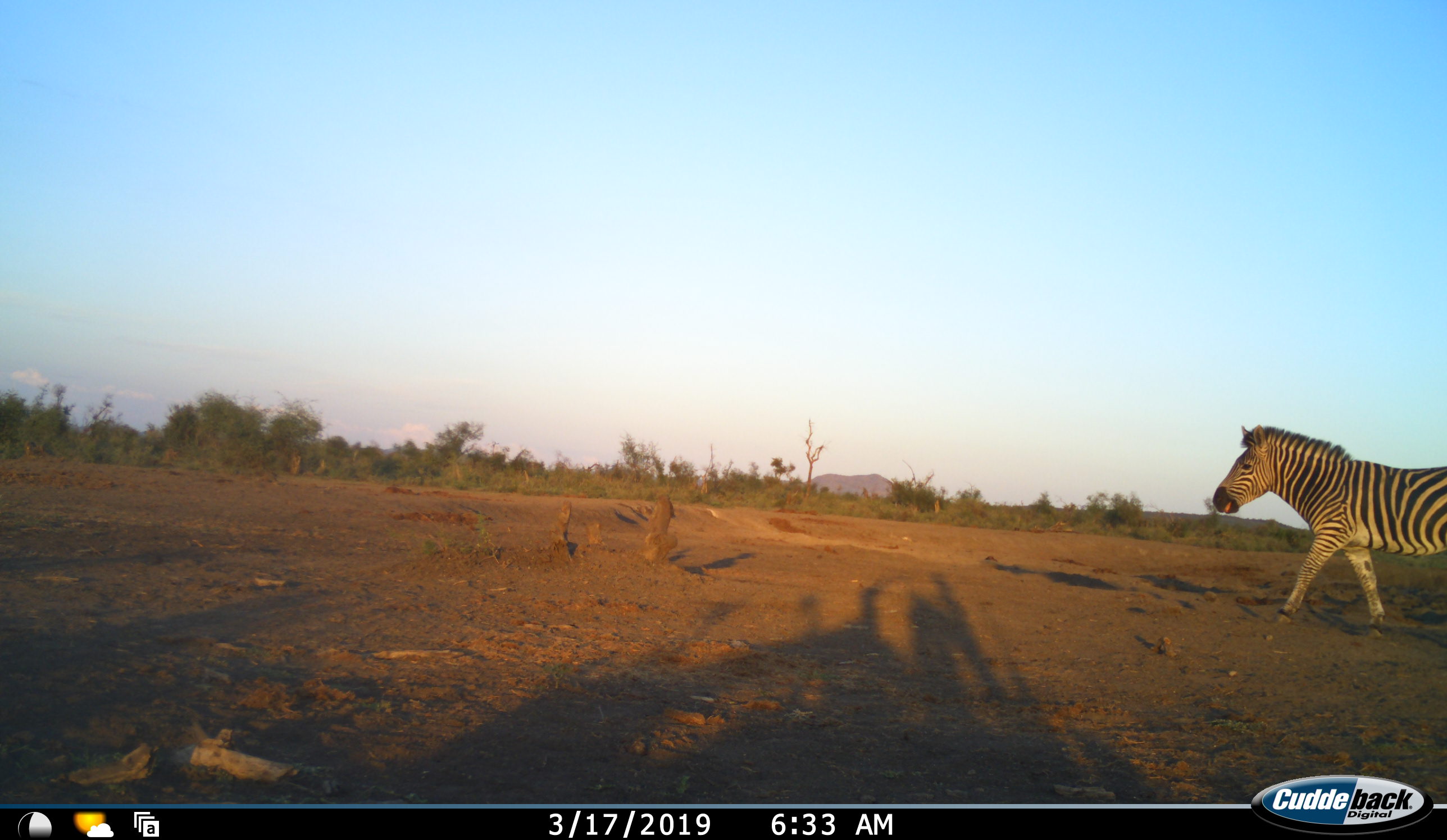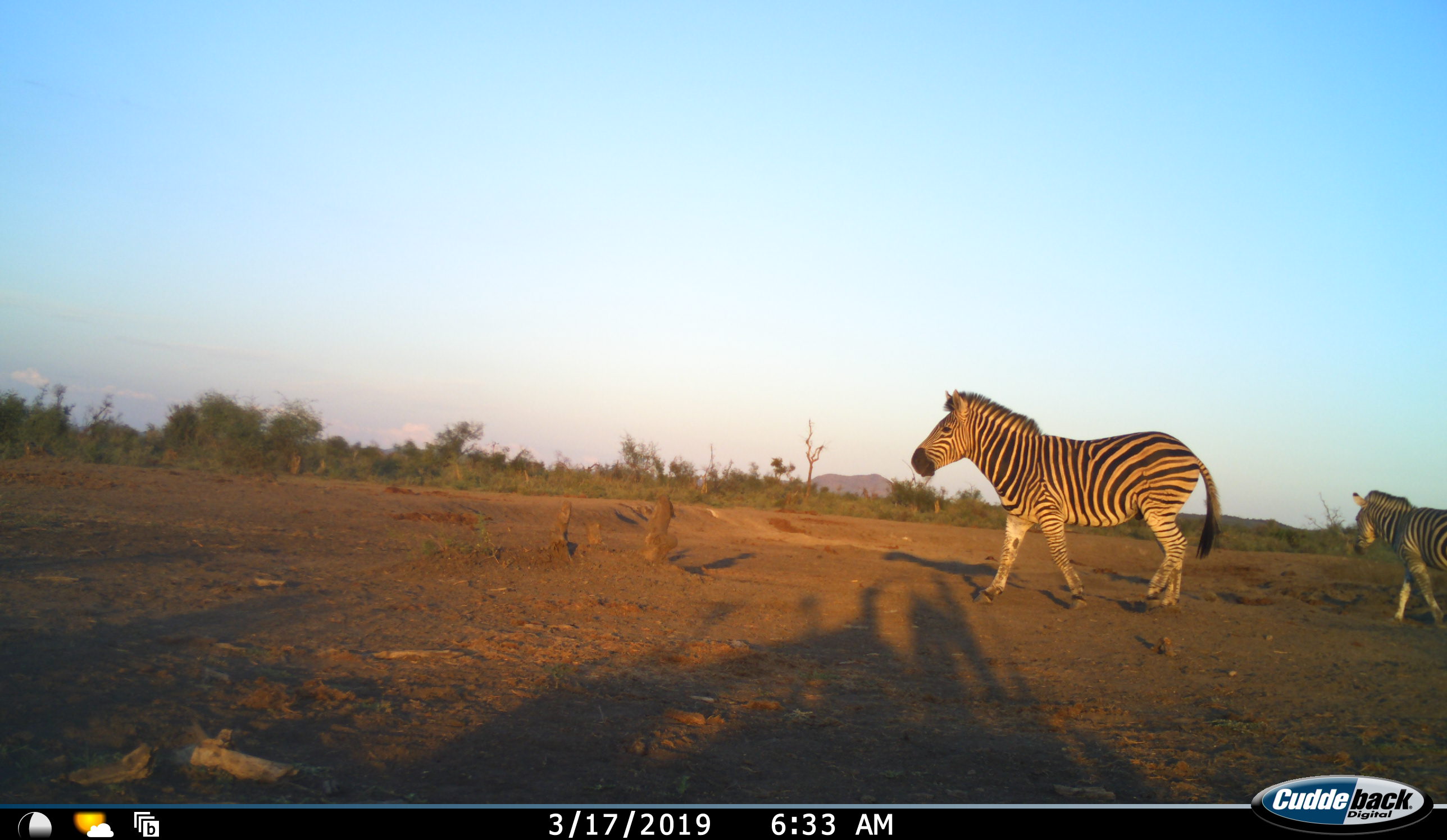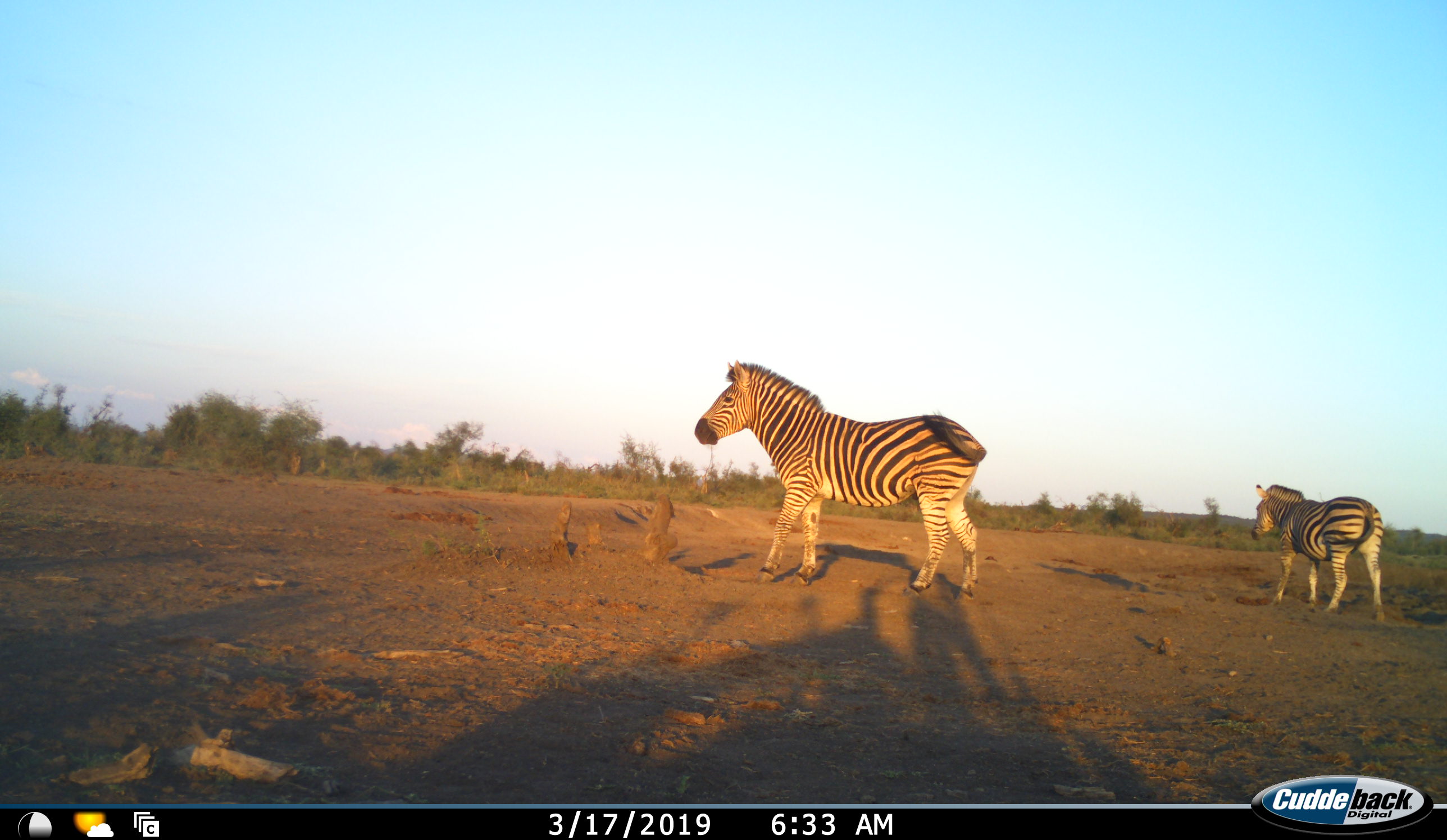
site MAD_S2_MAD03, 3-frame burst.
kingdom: Animalia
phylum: Chordata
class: Mammalia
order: Perissodactyla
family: Equidae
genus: Equus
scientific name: Equus quagga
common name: plains zebra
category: zebraplains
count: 2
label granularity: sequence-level